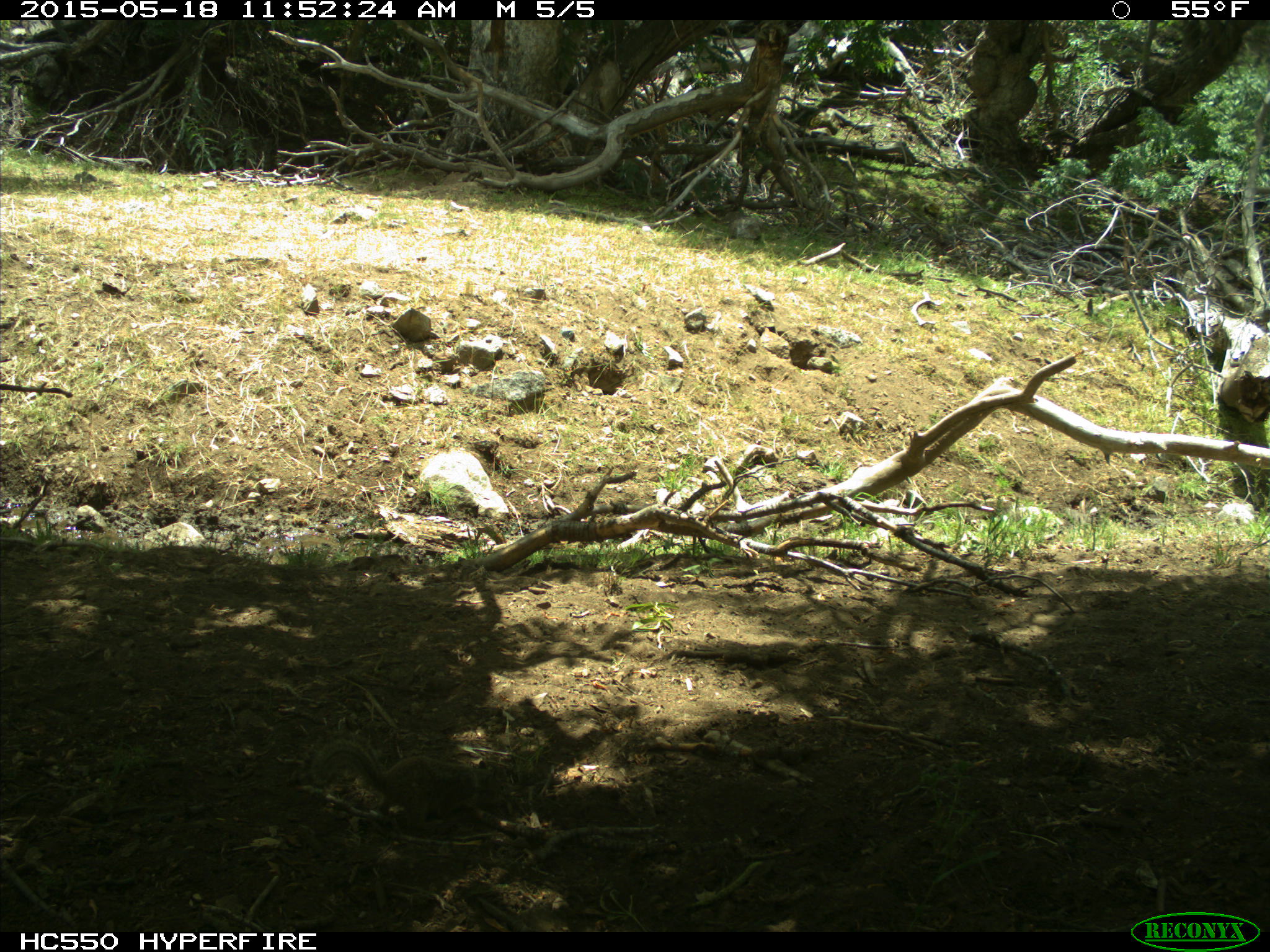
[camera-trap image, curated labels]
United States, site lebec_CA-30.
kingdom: Animalia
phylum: Chordata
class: Mammalia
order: Rodentia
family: Sciuridae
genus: Otospermophilus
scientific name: Otospermophilus beecheyi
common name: california ground squirrel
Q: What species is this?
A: Otospermophilus beecheyi (california ground squirrel).